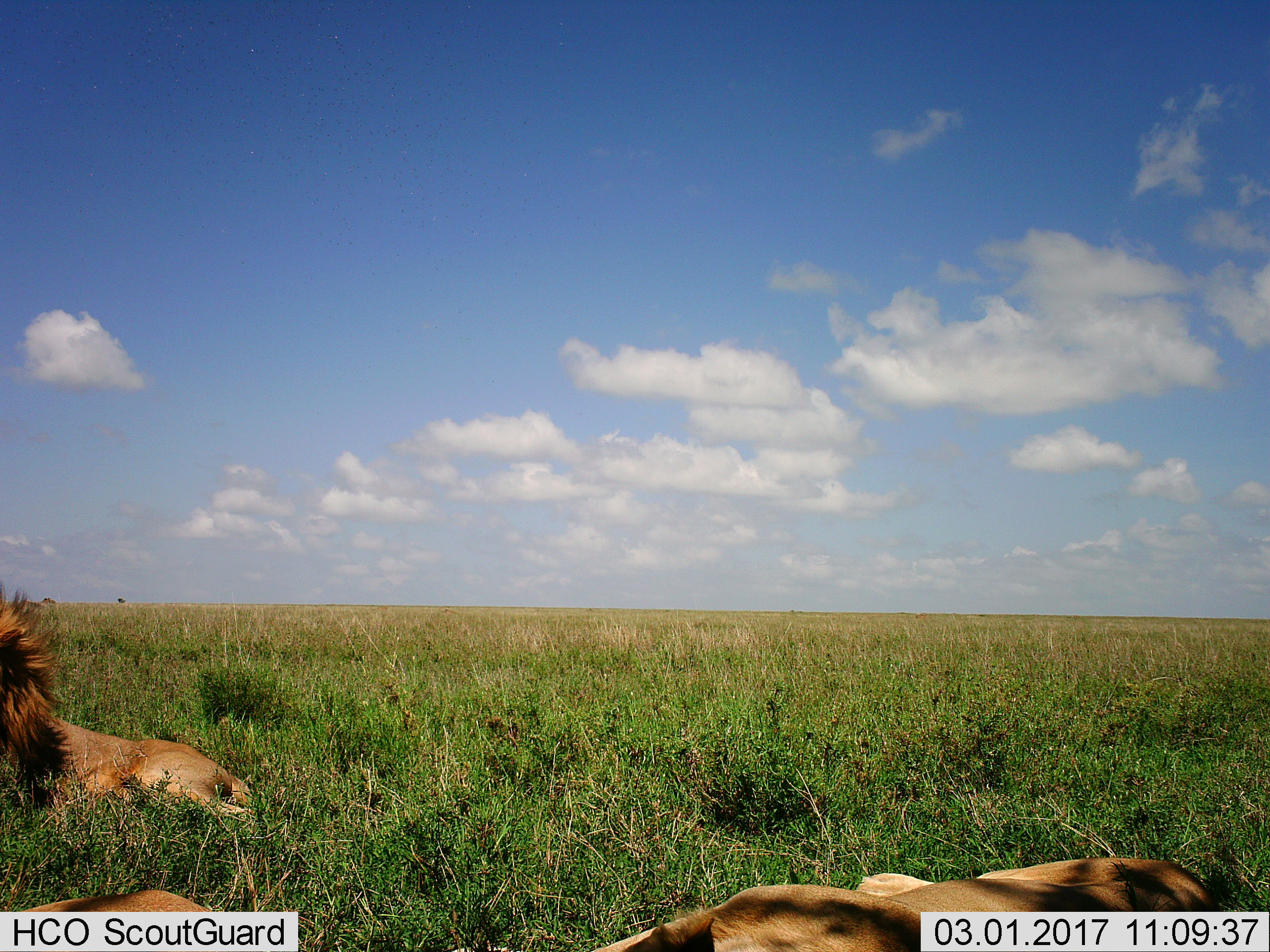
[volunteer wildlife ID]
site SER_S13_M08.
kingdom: Animalia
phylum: Chordata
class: Mammalia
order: Carnivora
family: Felidae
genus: Panthera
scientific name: Panthera leo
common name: lion female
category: lionfemale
Lionfemale (lion female) (Panthera leo), count 2. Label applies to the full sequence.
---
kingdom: Animalia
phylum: Chordata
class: Mammalia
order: Carnivora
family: Felidae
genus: Panthera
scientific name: Panthera leo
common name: lion male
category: lionmale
Lionmale (lion male) (Panthera leo), count 1. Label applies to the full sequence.